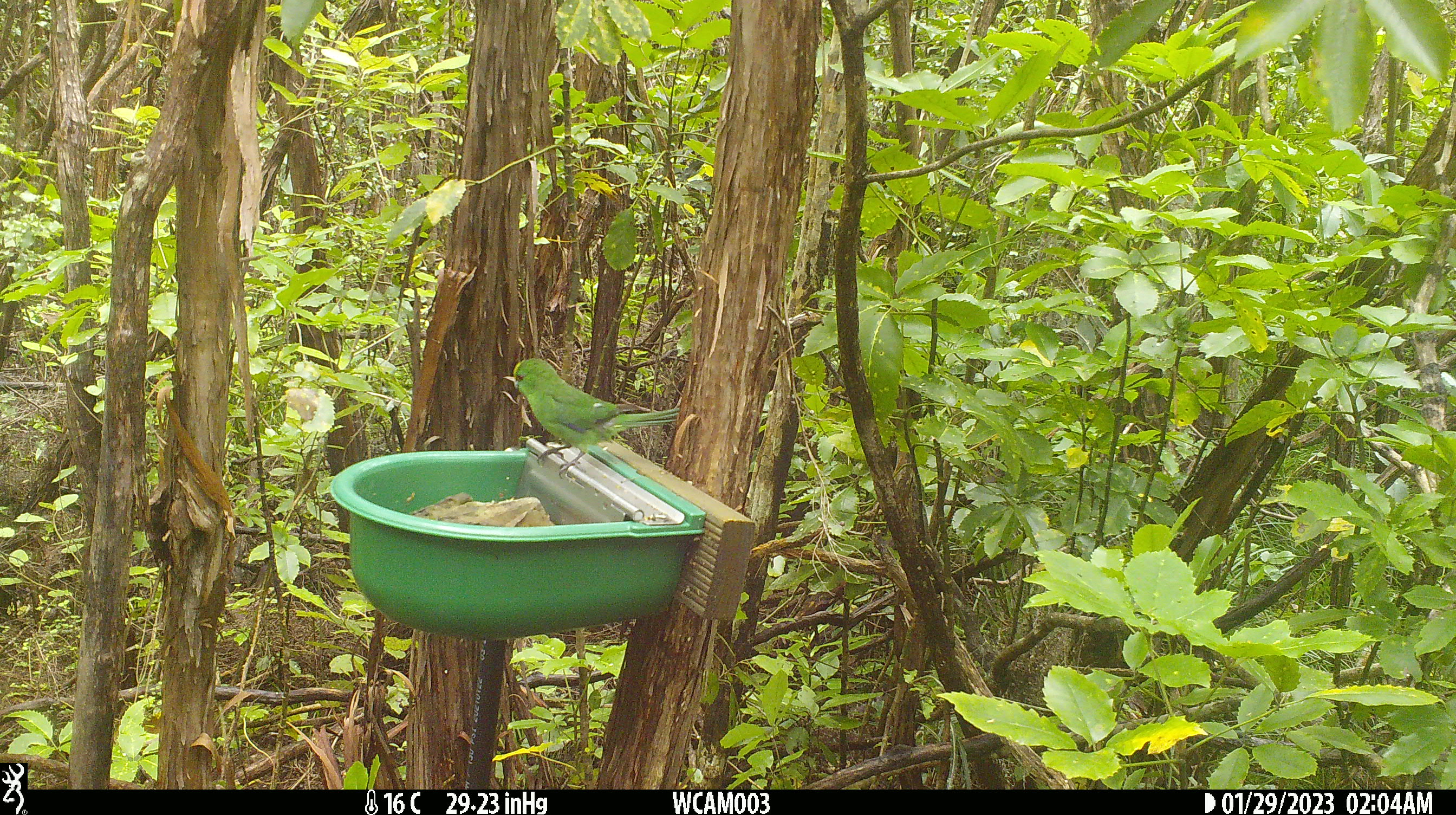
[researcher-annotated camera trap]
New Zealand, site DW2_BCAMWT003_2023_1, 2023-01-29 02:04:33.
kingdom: Animalia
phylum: Chordata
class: Aves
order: Psittaciformes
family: Psittaculidae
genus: Cyanoramphus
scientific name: Cyanoramphus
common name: parakeet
Parakeet (Cyanoramphus).